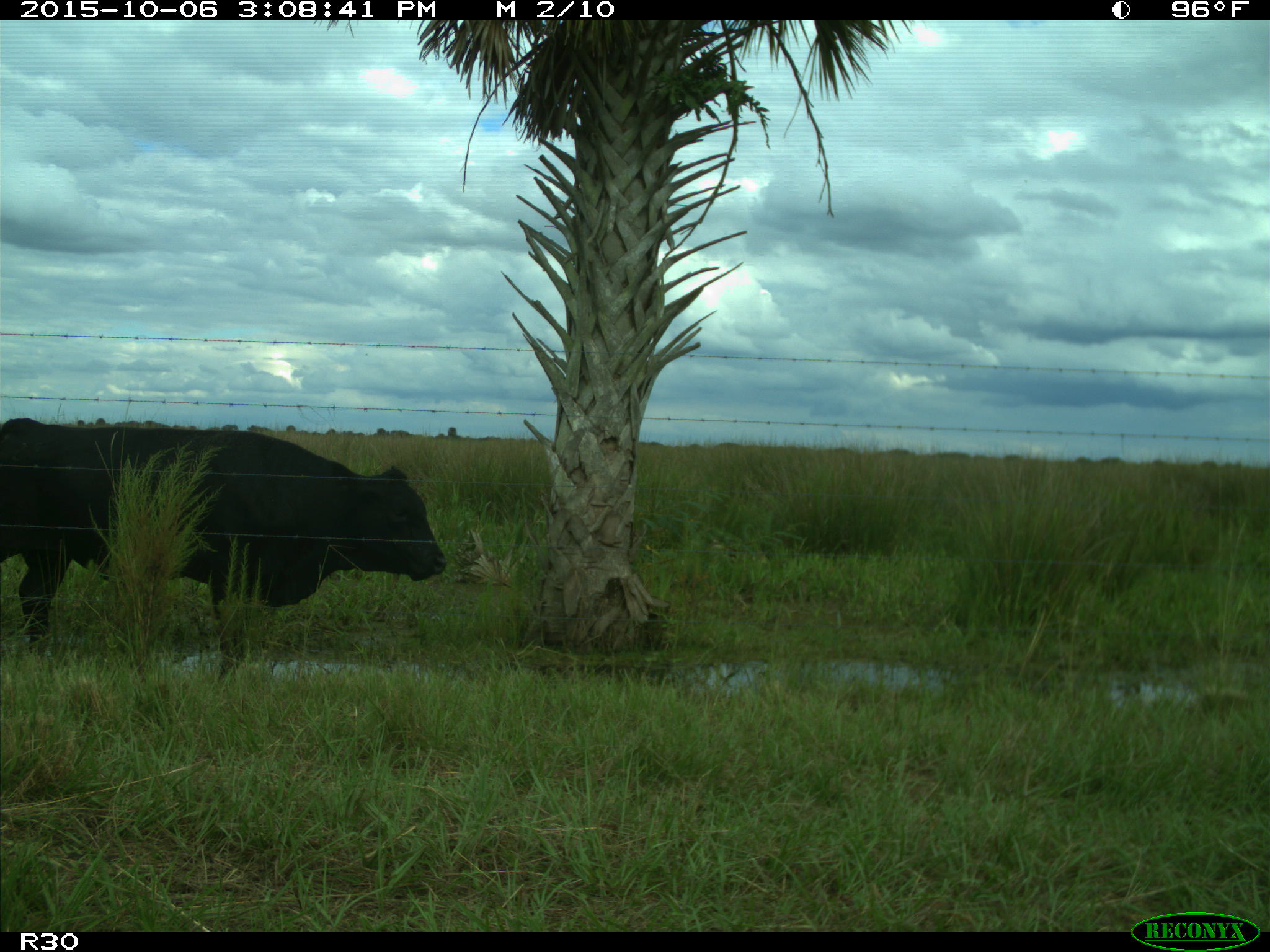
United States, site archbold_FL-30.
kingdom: Animalia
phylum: Chordata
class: Mammalia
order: Artiodactyla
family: Bovidae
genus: Bos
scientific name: Bos taurus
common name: domestic cow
Bos taurus (domestic cow).